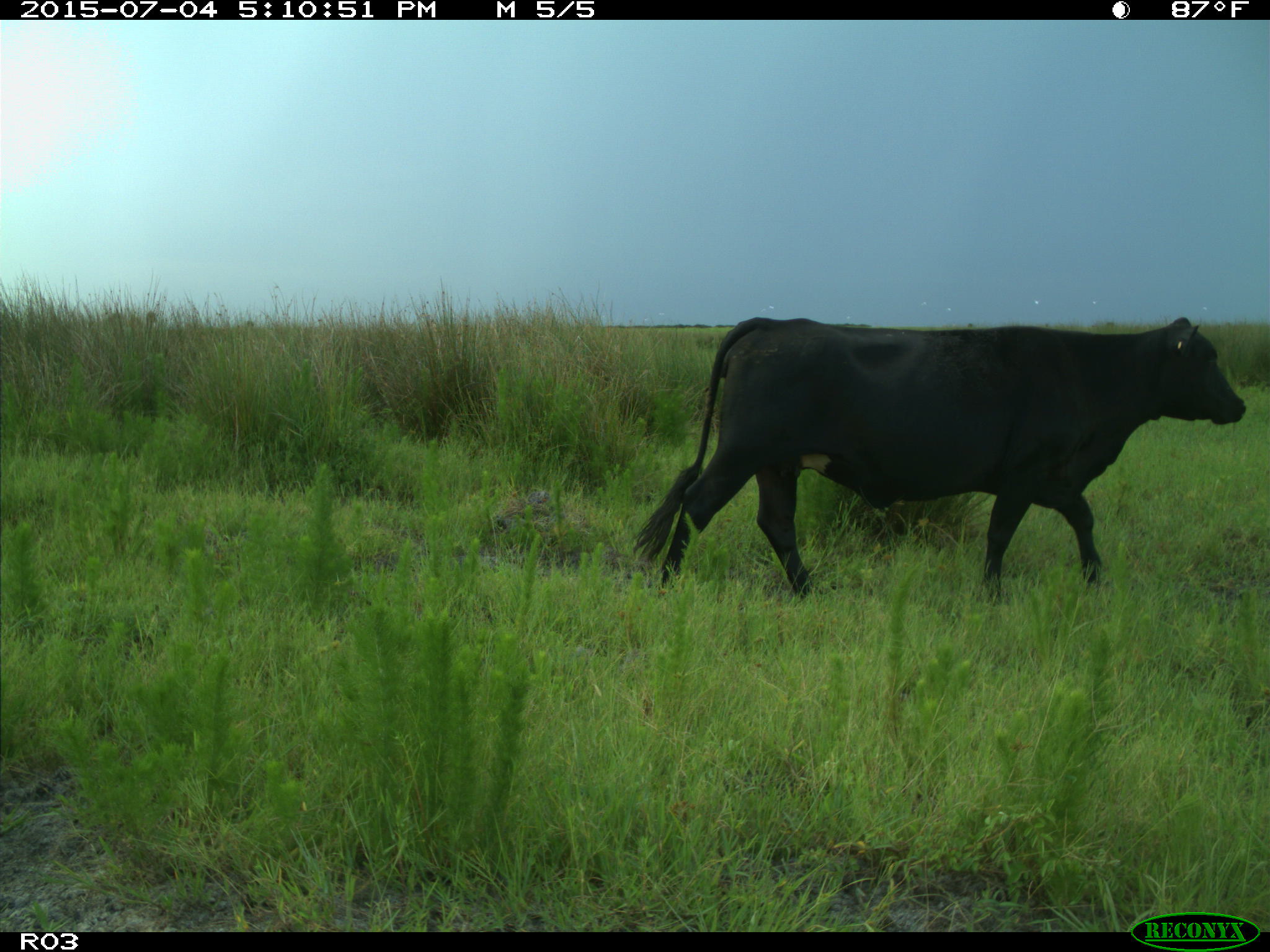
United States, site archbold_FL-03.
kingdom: Animalia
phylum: Chordata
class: Mammalia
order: Artiodactyla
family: Bovidae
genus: Bos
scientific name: Bos taurus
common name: domestic cow